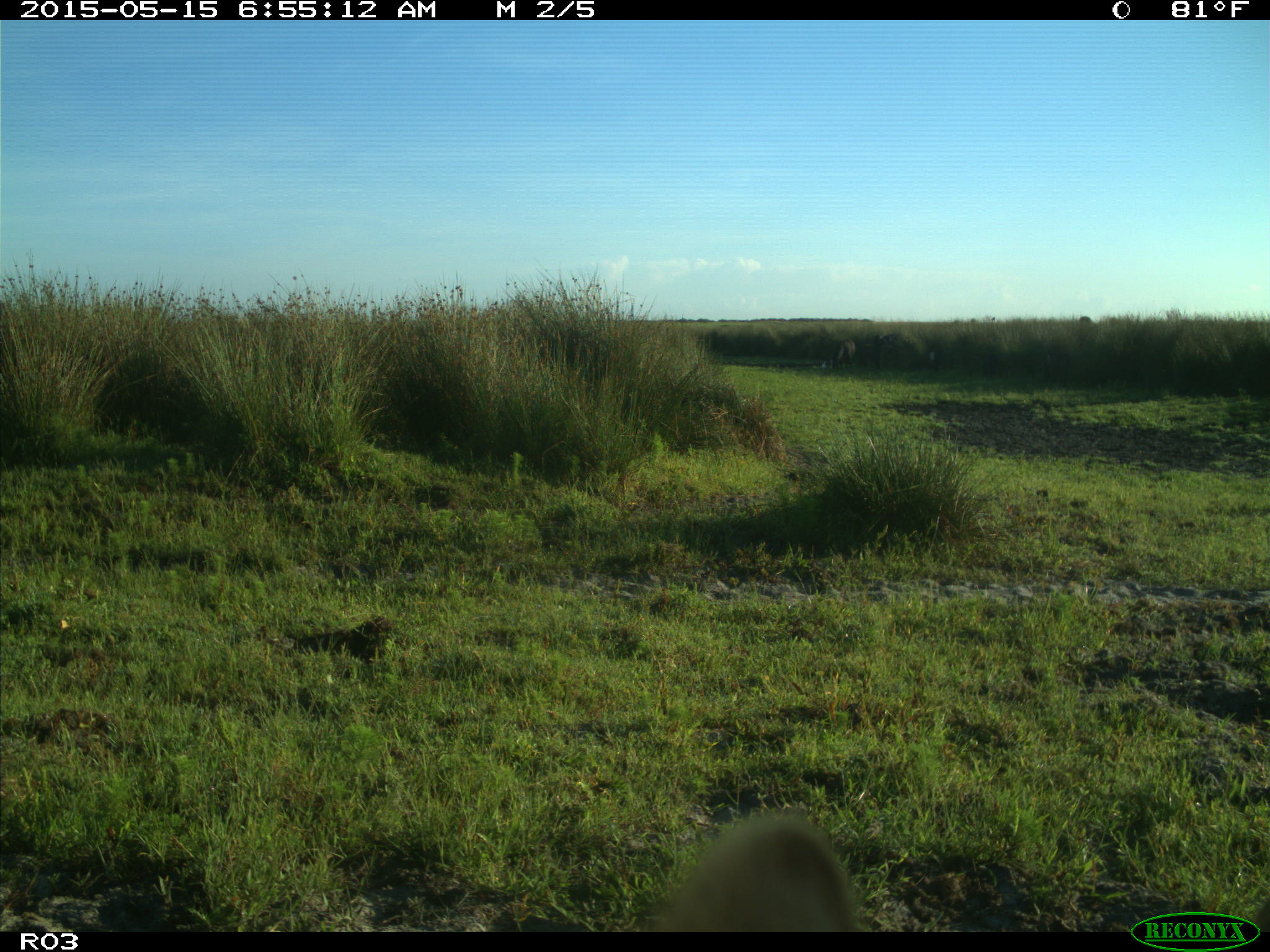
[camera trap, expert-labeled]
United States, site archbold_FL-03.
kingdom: Animalia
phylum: Chordata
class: Mammalia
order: Artiodactyla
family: Bovidae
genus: Bos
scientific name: Bos taurus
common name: domestic cow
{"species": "Bos taurus (domestic cow)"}